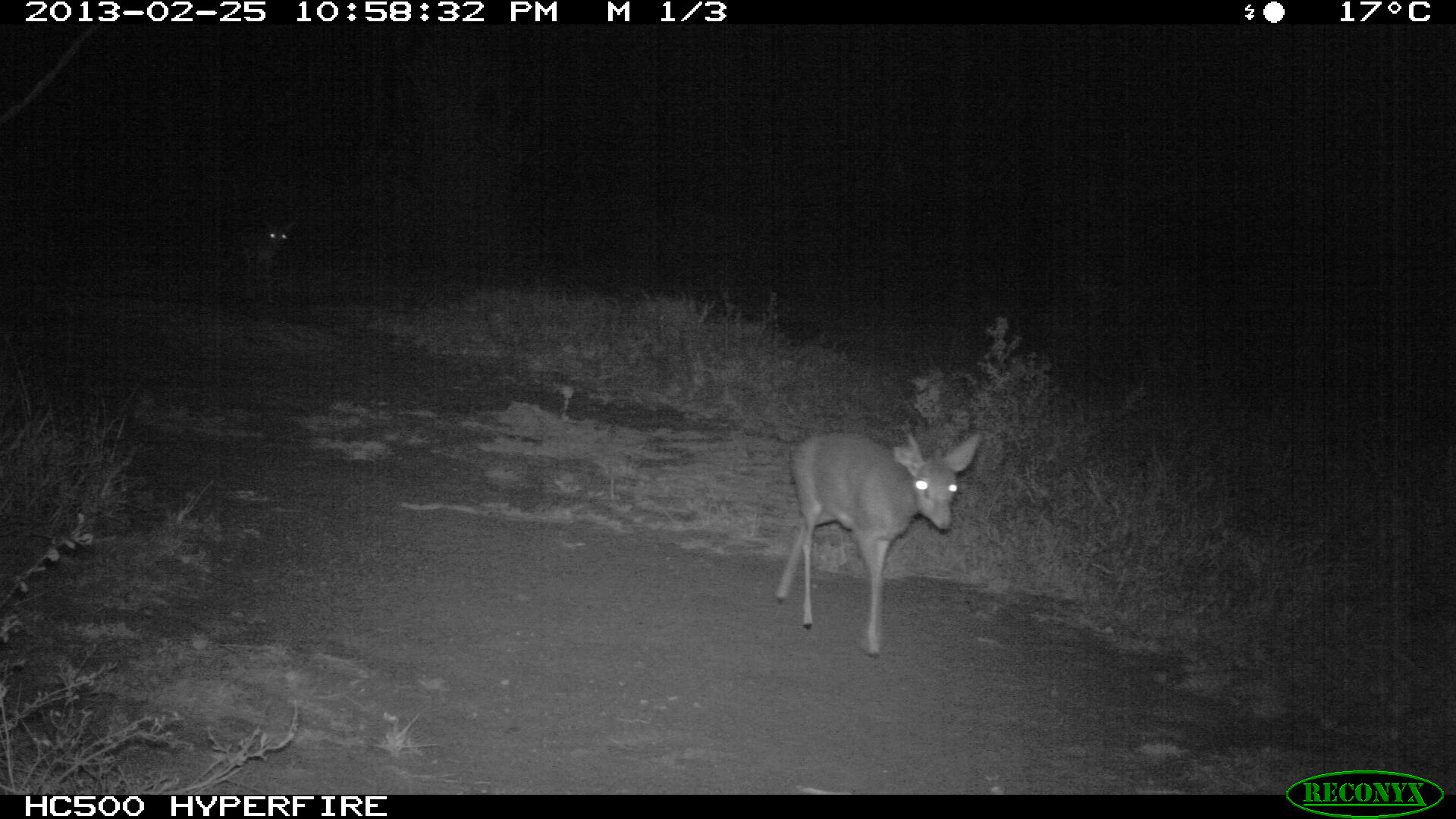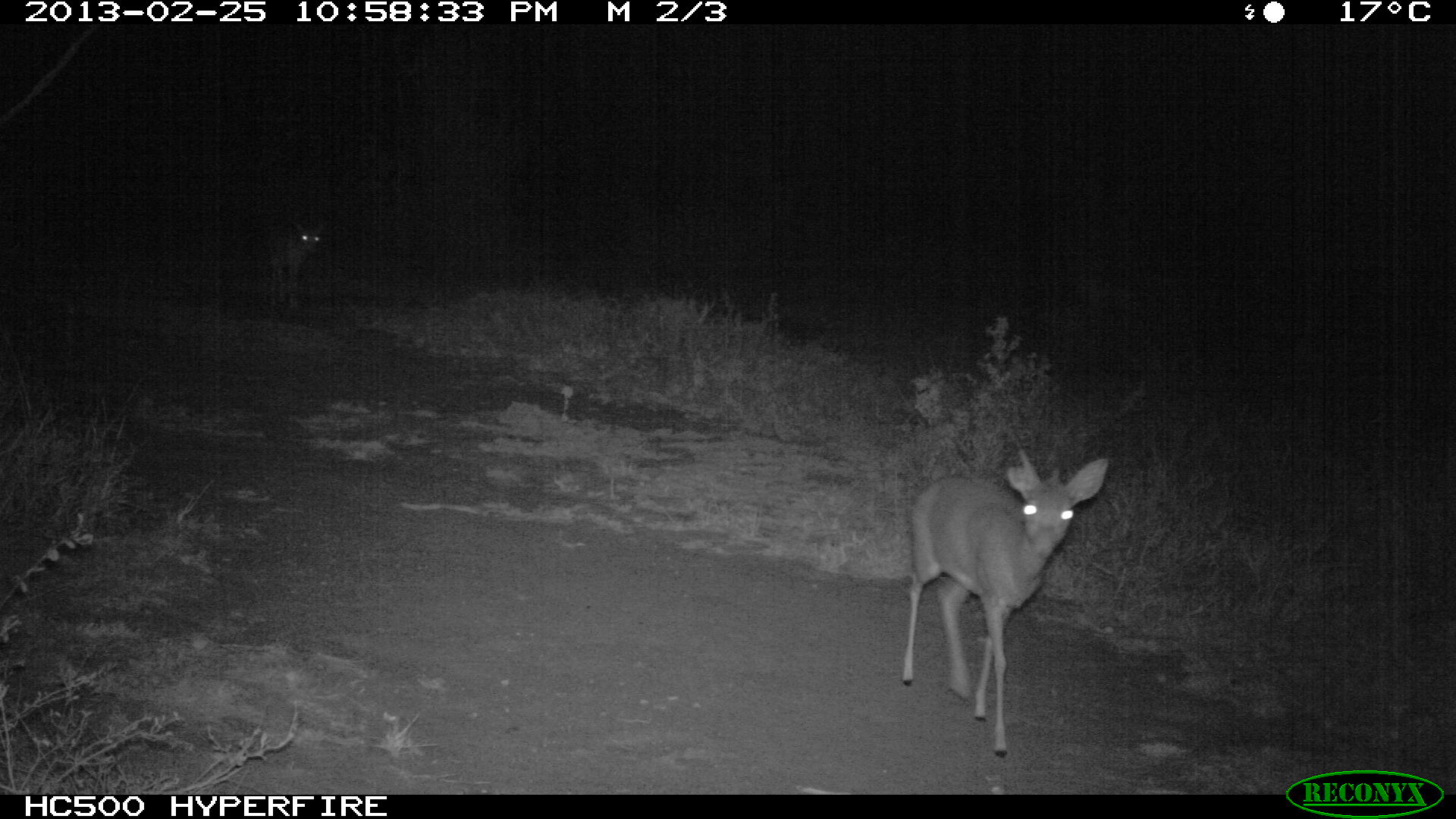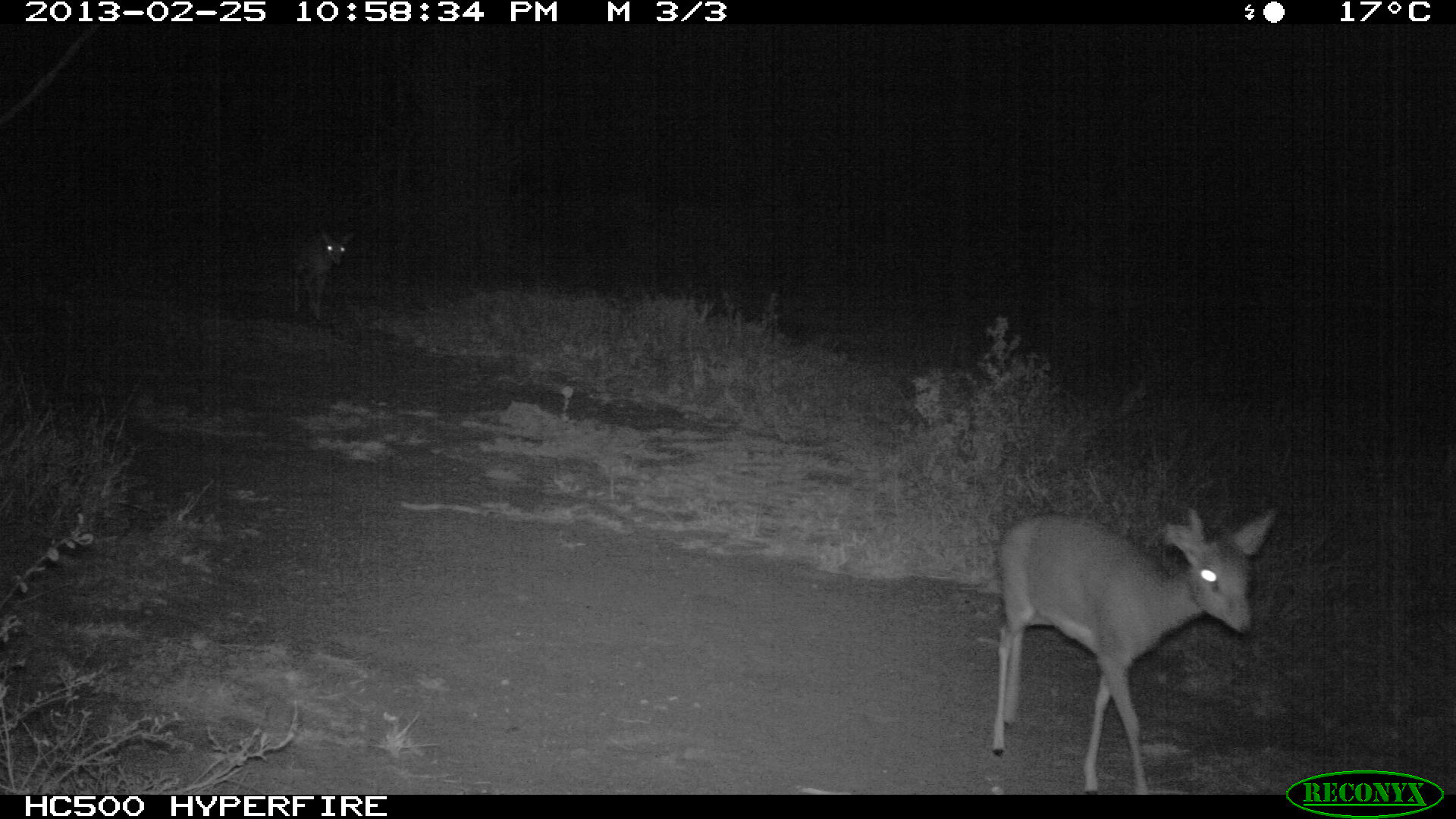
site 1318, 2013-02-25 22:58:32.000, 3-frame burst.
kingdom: Animalia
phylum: Chordata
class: Mammalia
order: Artiodactyla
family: Bovidae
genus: Madoqua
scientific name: Madoqua guentheri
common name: günther's dik-dik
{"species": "Madoqua guentheri (günther's dik-dik)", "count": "2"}